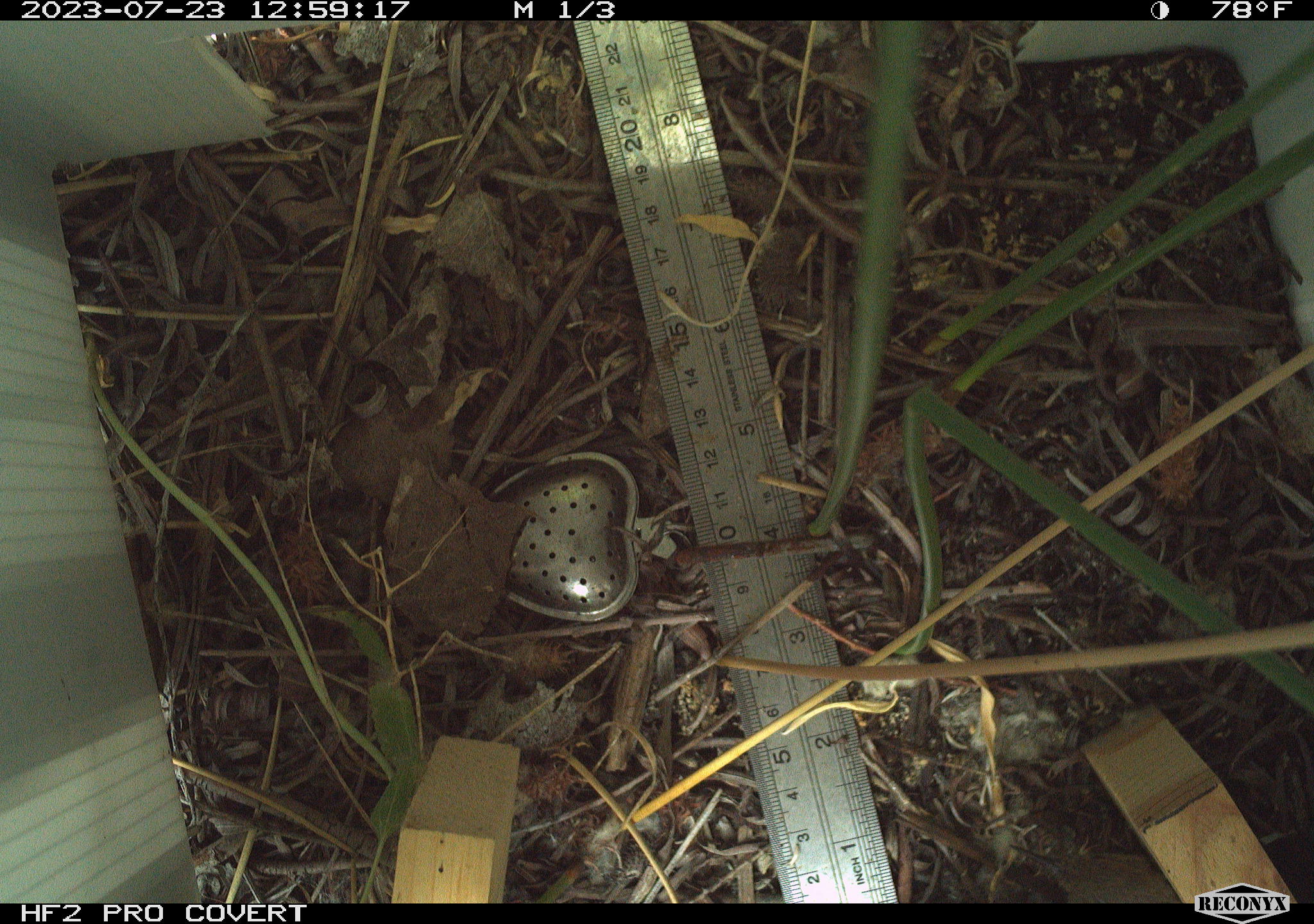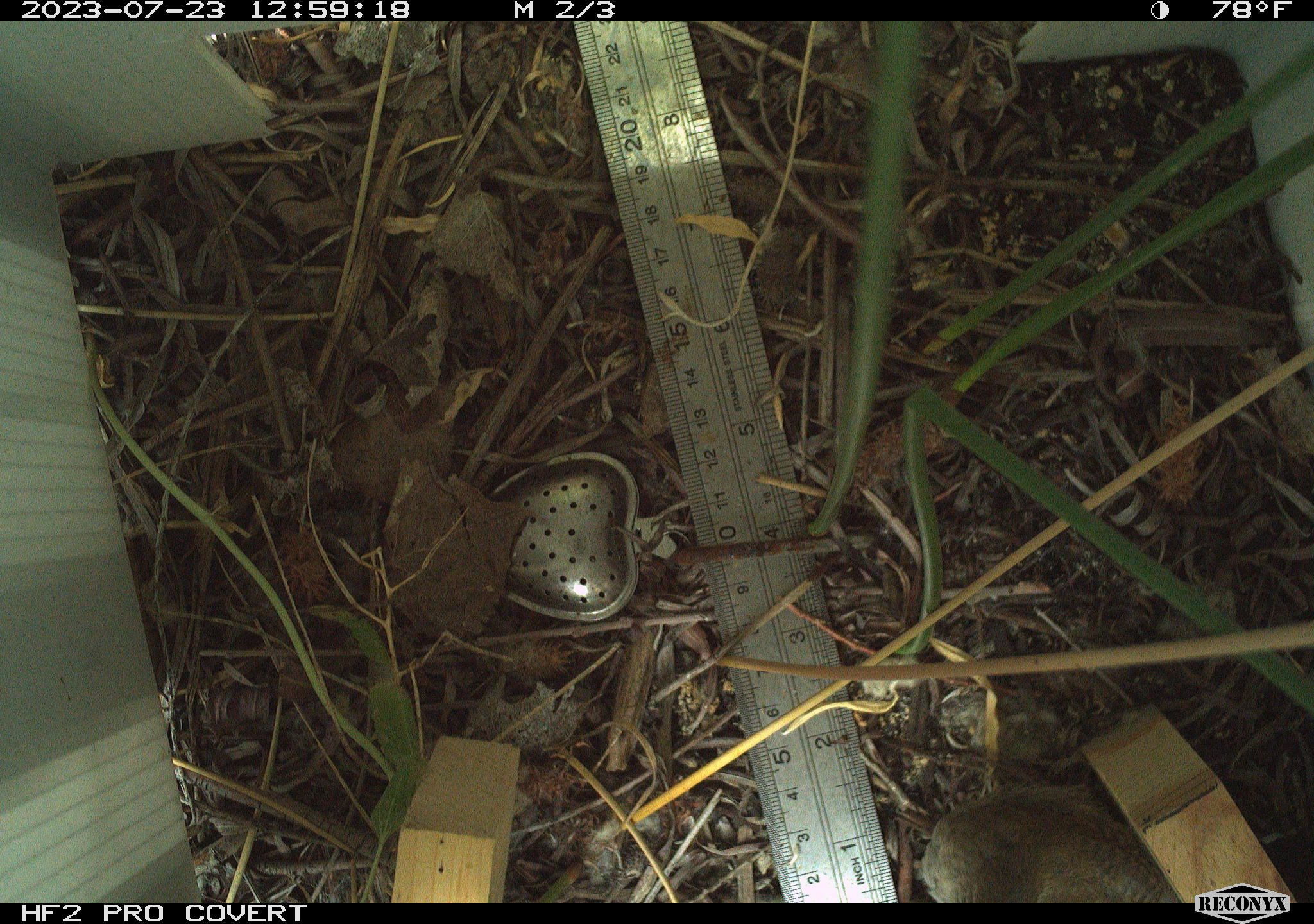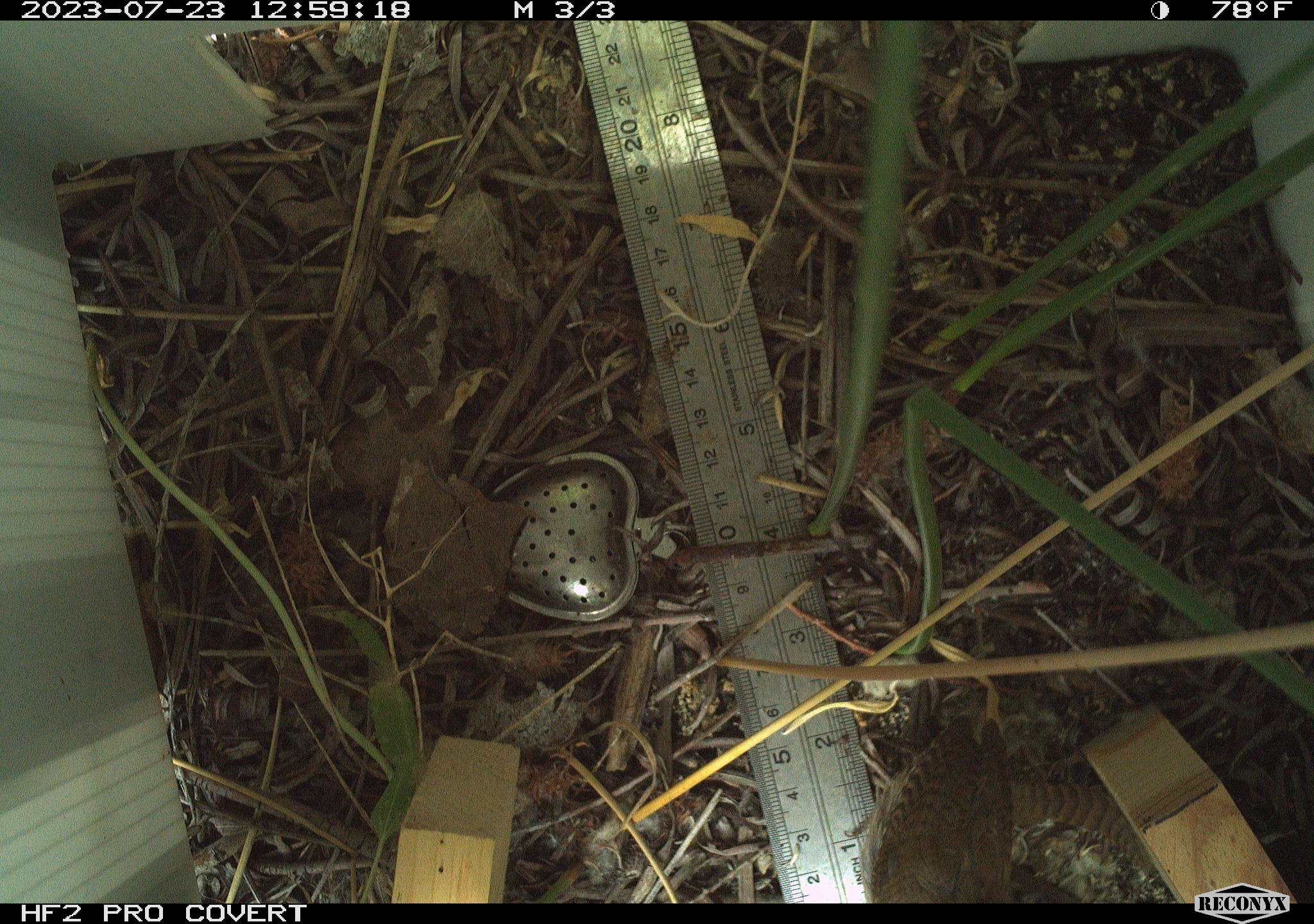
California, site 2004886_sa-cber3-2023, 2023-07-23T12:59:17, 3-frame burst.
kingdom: Animalia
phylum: Chordata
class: Aves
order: Passeriformes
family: Troglodytidae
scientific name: Troglodytidae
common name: wren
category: troglodytidae family